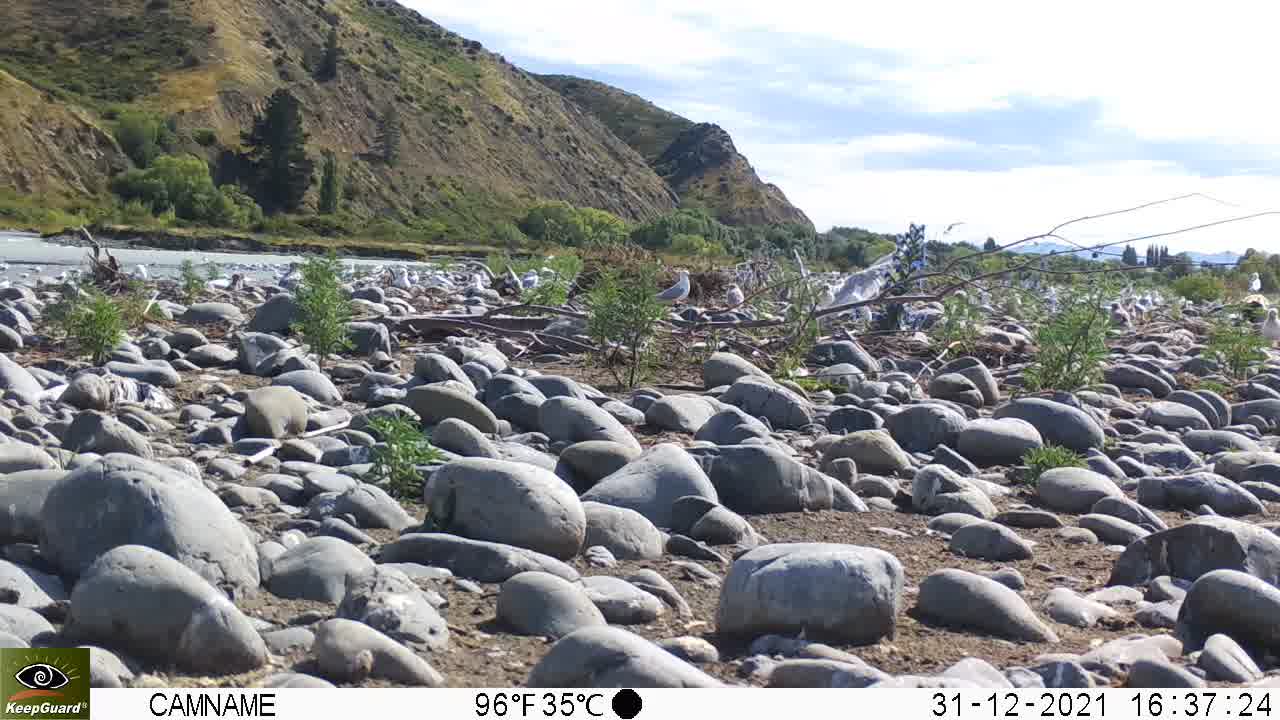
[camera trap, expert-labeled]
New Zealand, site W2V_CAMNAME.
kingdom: Animalia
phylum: Chordata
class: Aves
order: Charadriiformes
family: Laridae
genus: Chroicocephalus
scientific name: Chroicocephalus bulleri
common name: black-billed gull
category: black billed gull